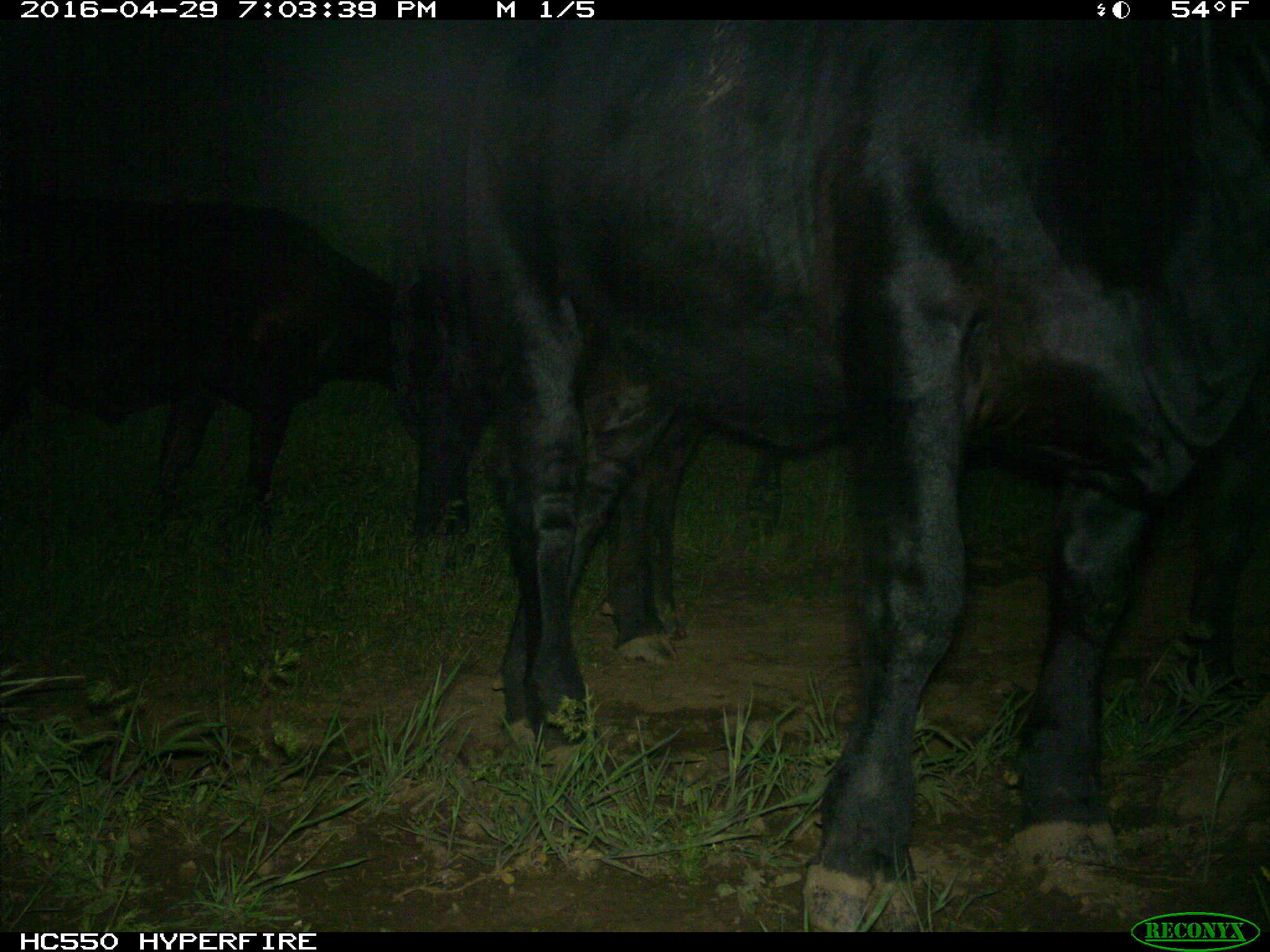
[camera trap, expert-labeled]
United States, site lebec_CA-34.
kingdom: Animalia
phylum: Chordata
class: Mammalia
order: Artiodactyla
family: Bovidae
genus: Bos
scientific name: Bos taurus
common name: domestic cow